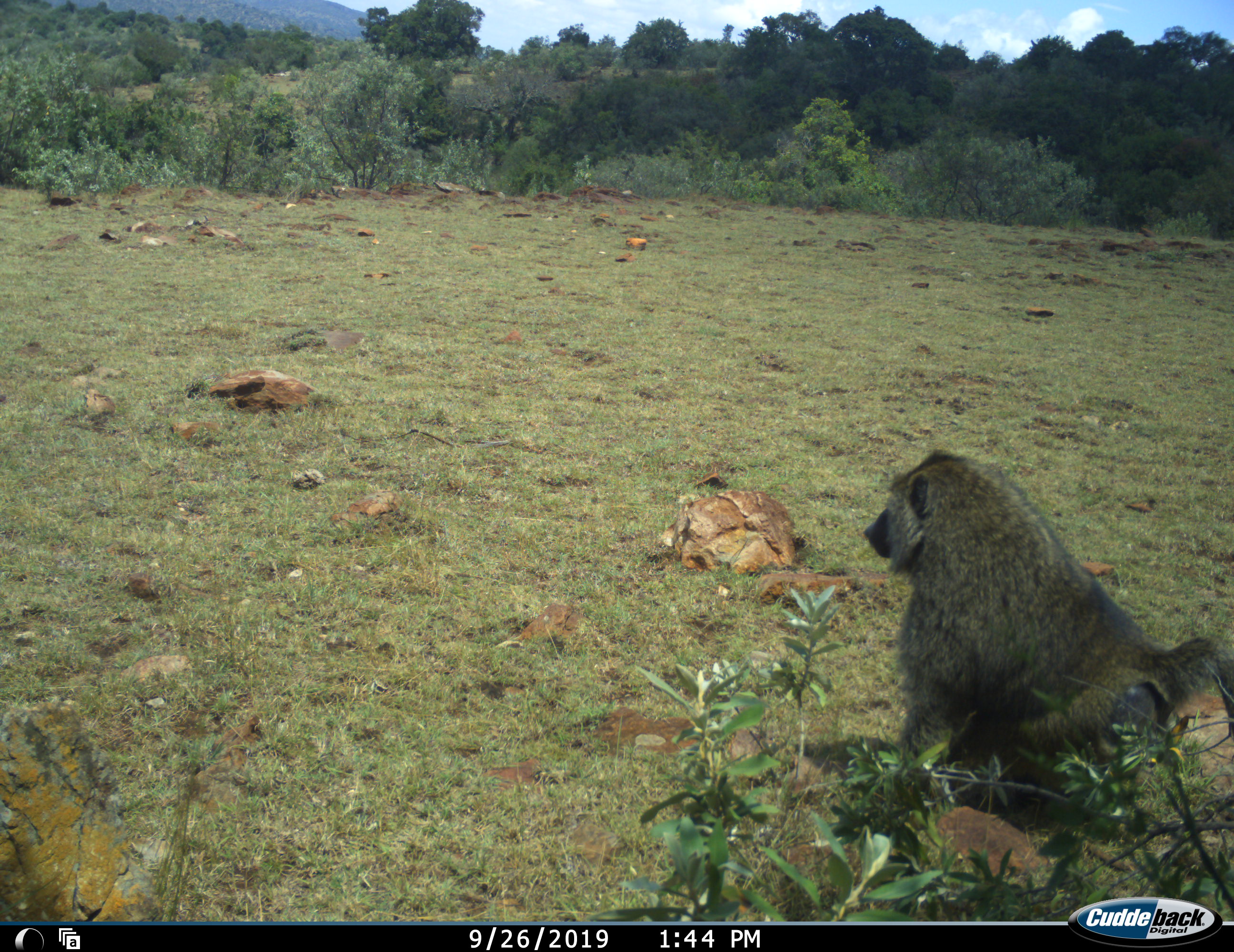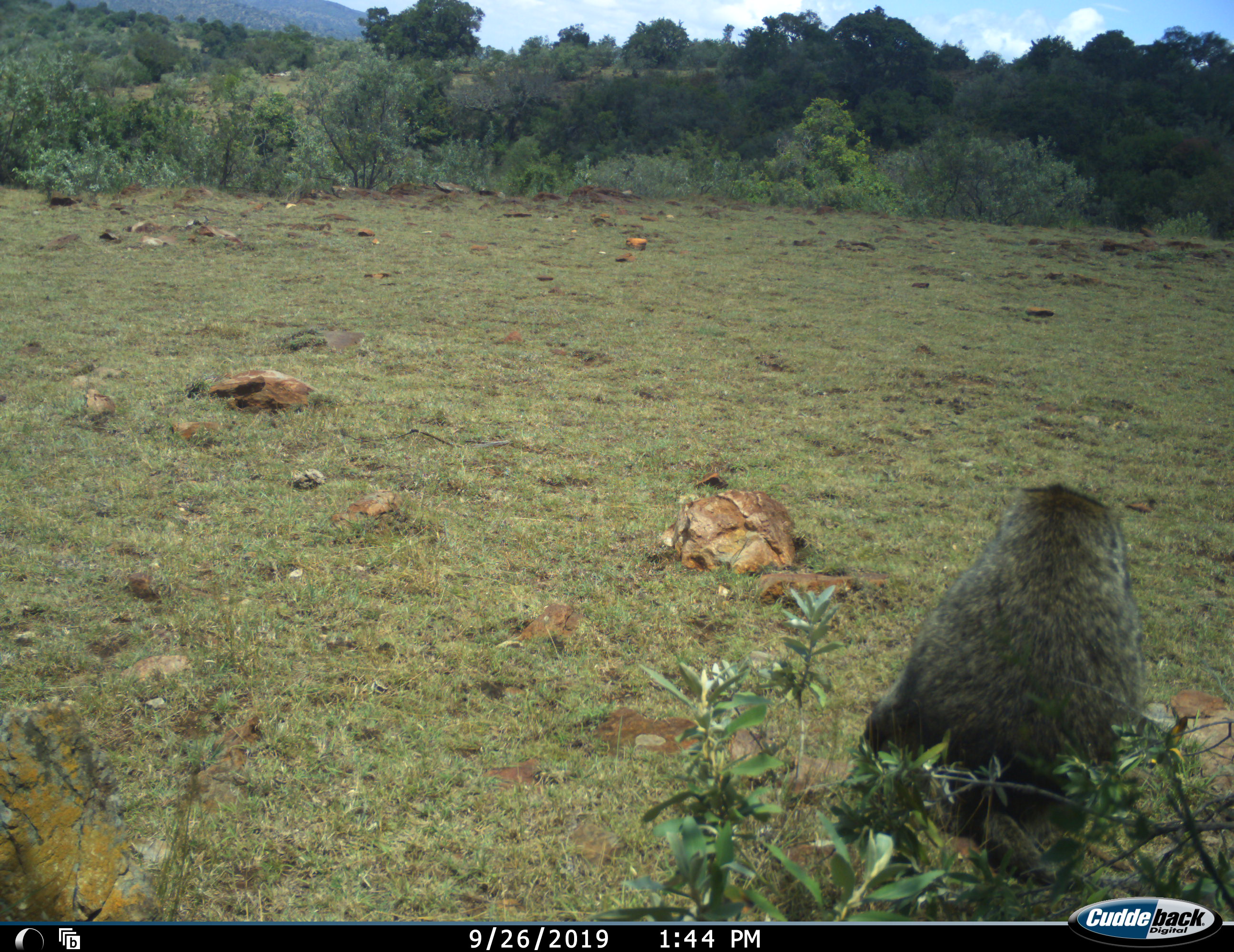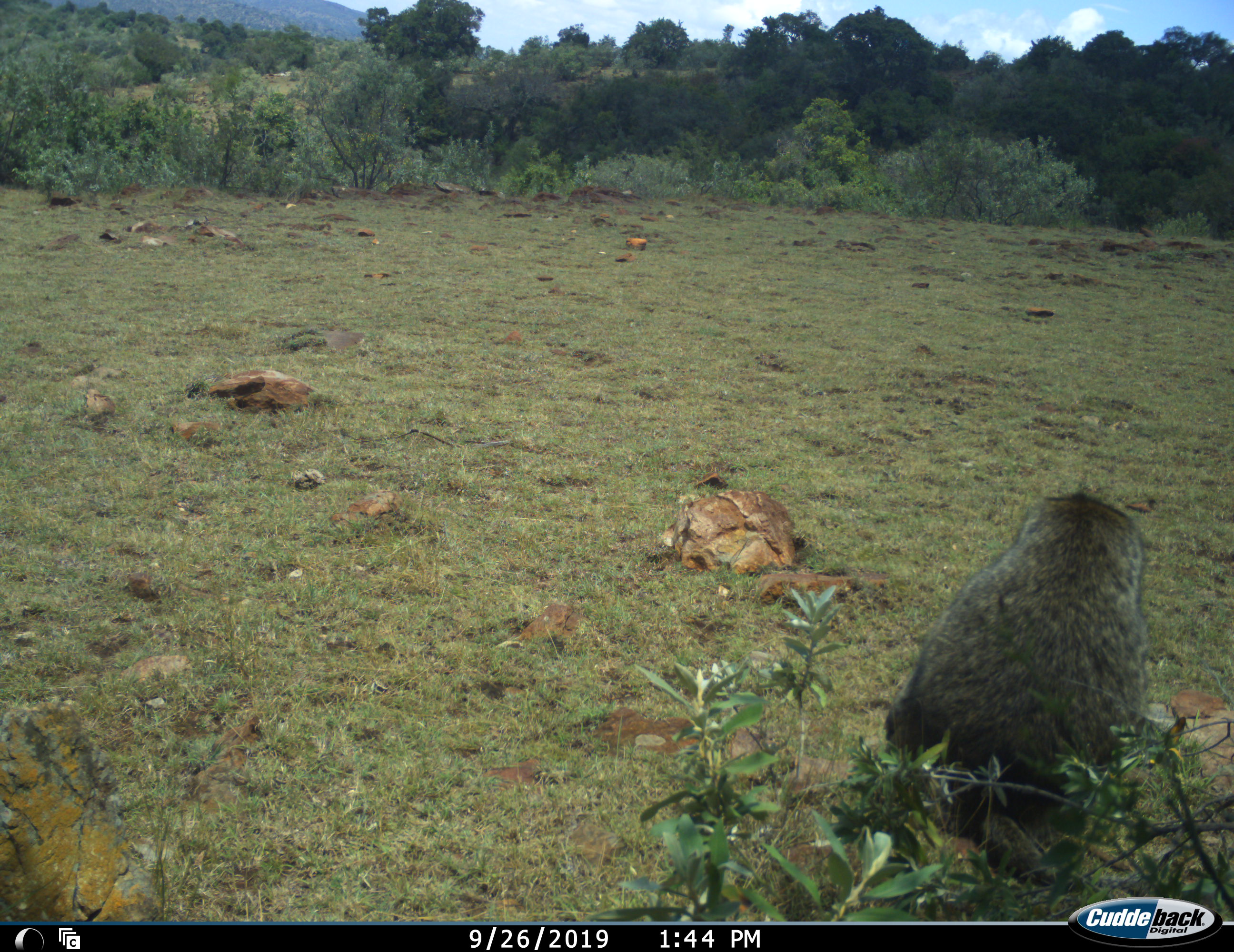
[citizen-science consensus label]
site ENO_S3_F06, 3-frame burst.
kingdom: Animalia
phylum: Chordata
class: Mammalia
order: Primates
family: Cercopithecidae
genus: Papio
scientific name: Papio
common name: baboon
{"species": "baboon (Papio)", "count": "1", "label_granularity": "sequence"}